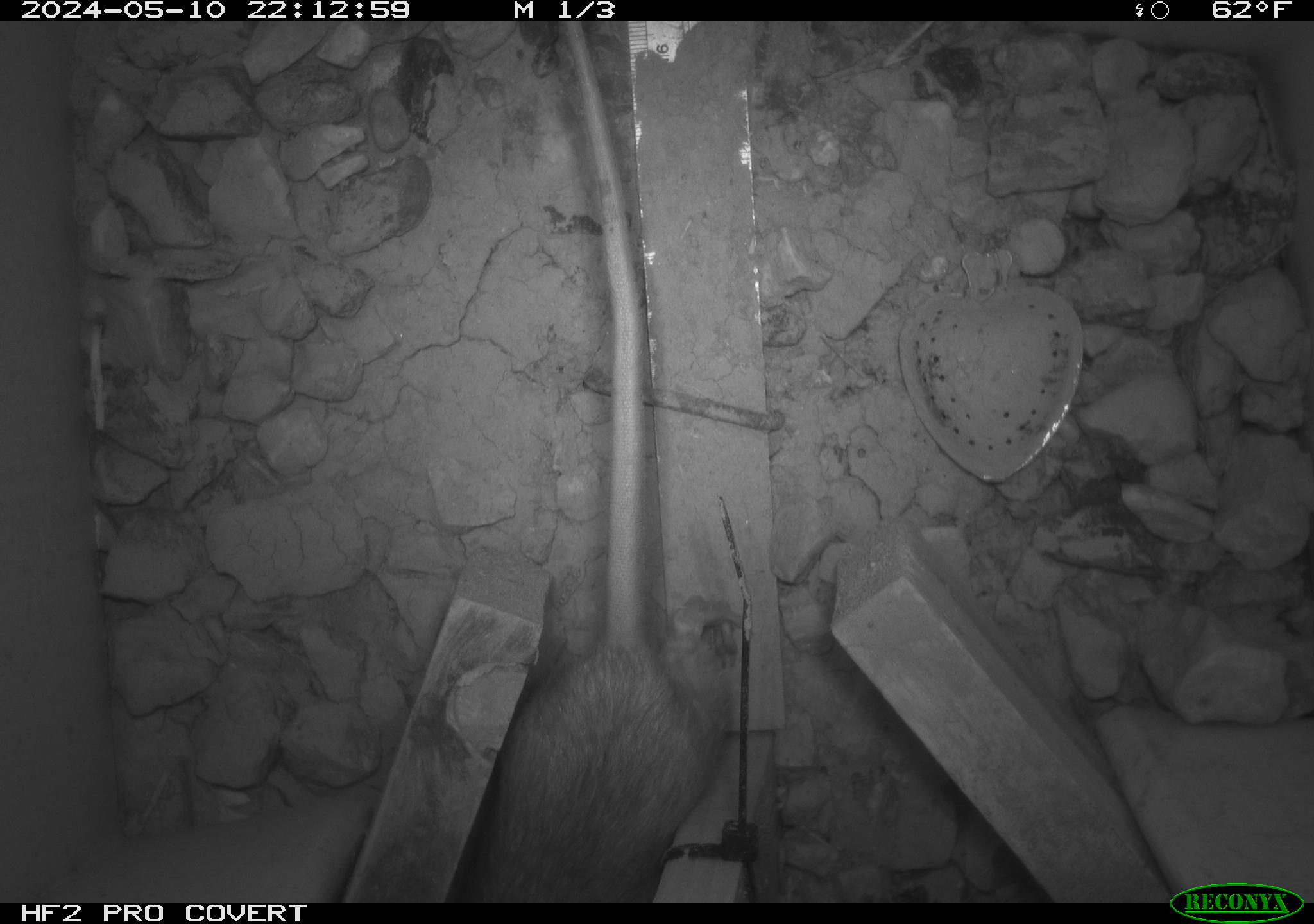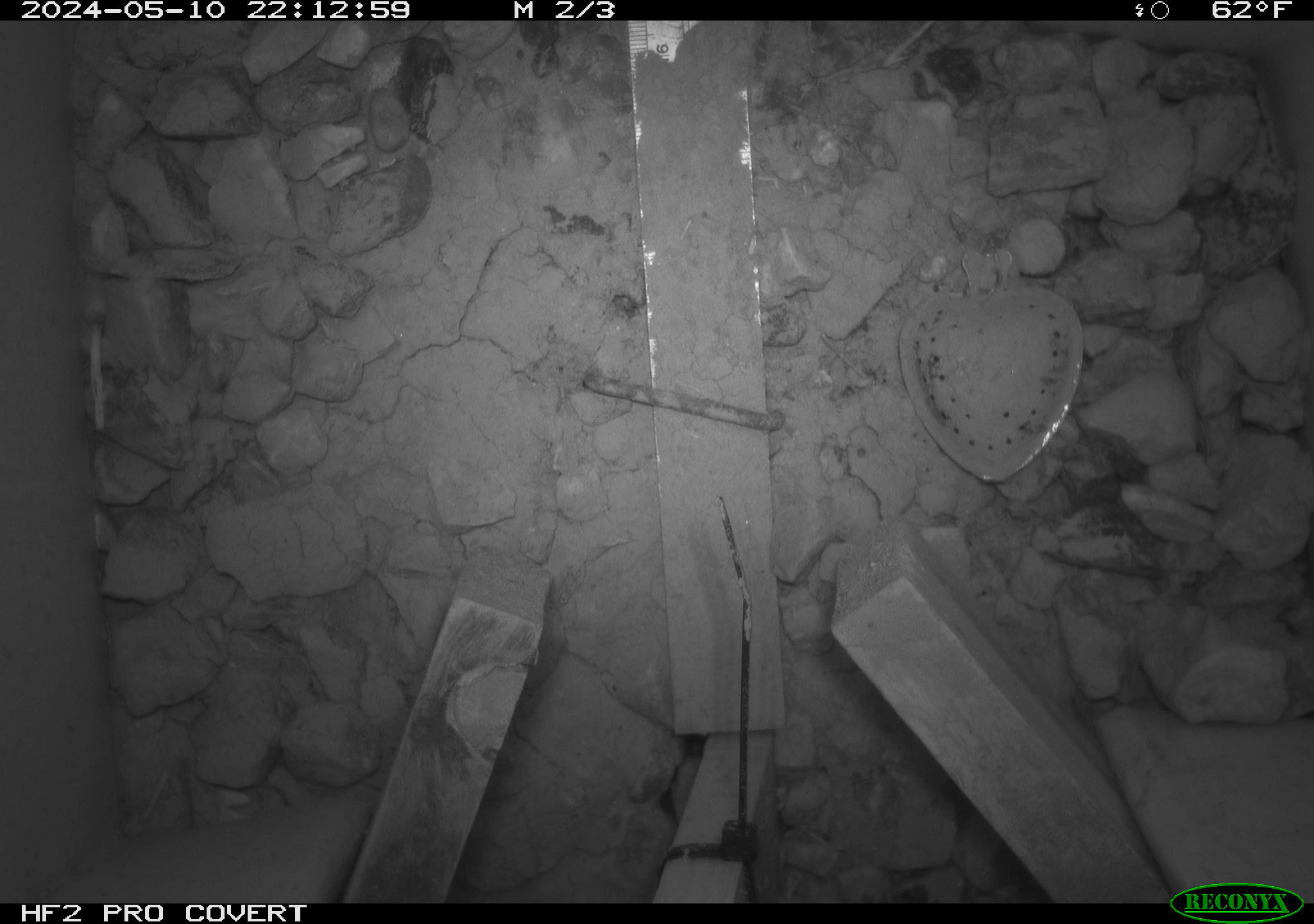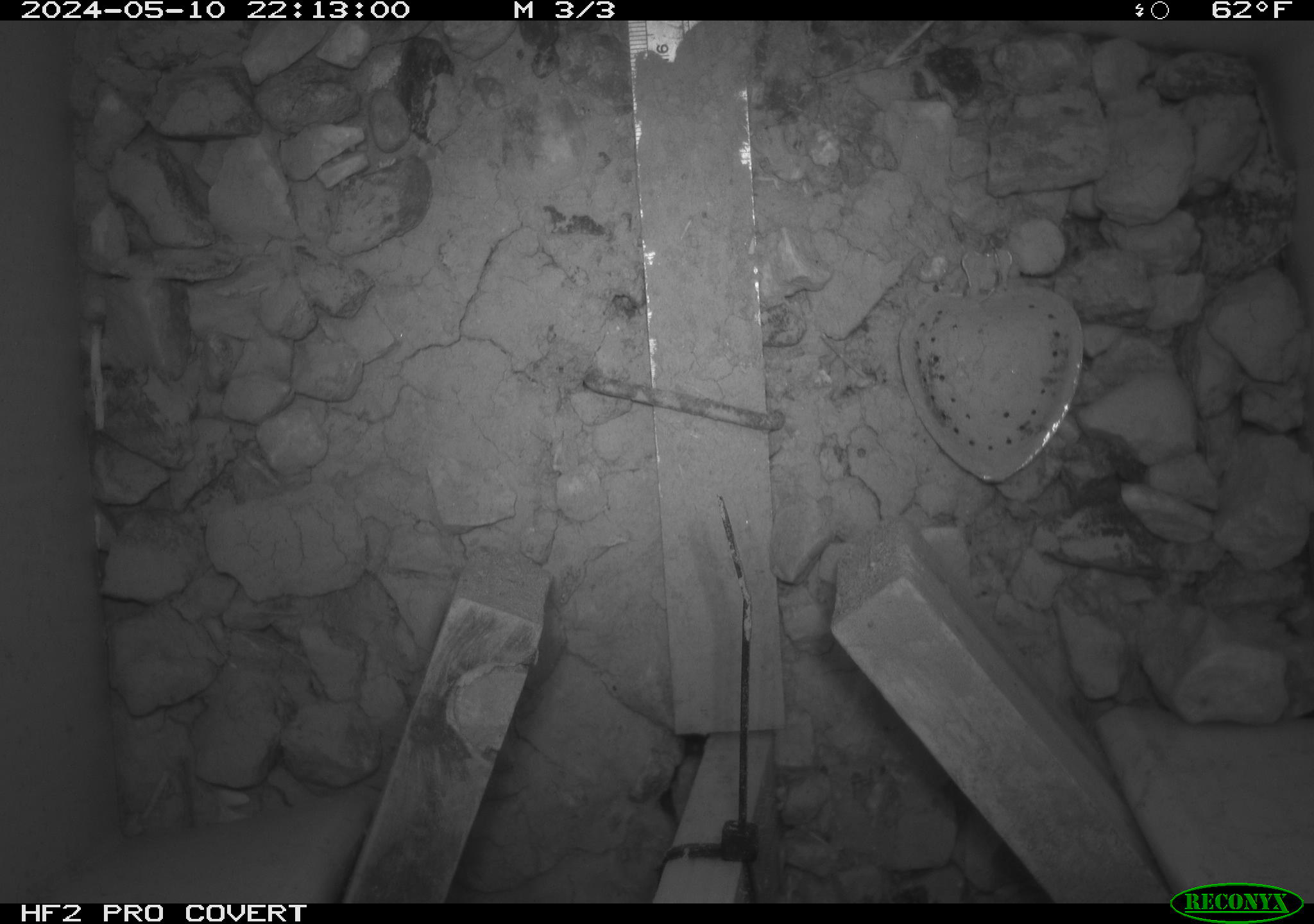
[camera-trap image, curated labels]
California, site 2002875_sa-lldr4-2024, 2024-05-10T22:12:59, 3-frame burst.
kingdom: Animalia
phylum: Chordata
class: Mammalia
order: Rodentia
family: Muridae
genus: Rattus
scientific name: Rattus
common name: rat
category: rattus species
Rattus species (rat) (Rattus).